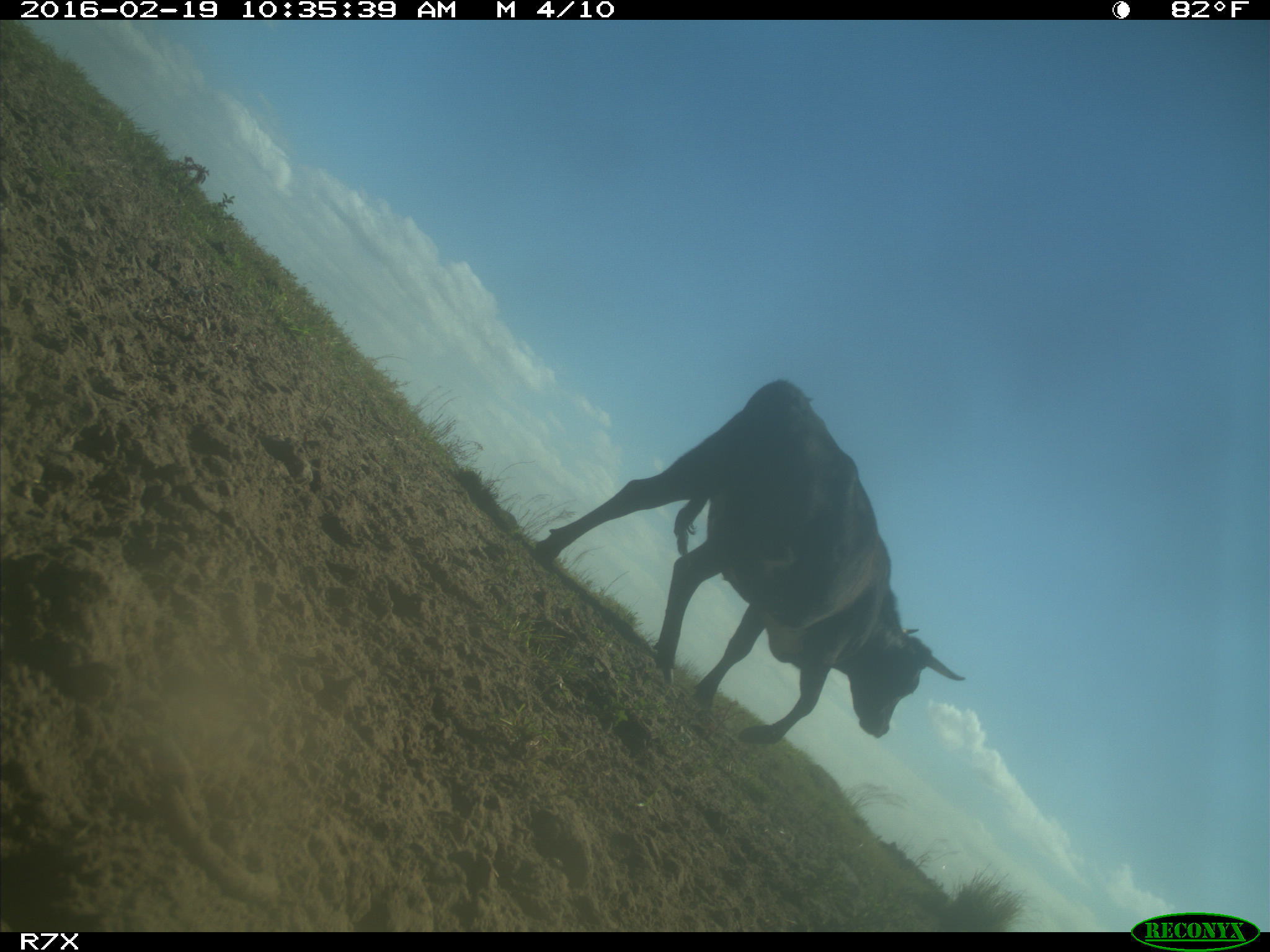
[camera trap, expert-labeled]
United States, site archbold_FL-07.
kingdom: Animalia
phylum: Chordata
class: Mammalia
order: Artiodactyla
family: Bovidae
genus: Bos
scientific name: Bos taurus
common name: domestic cow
Bos taurus (domestic cow).